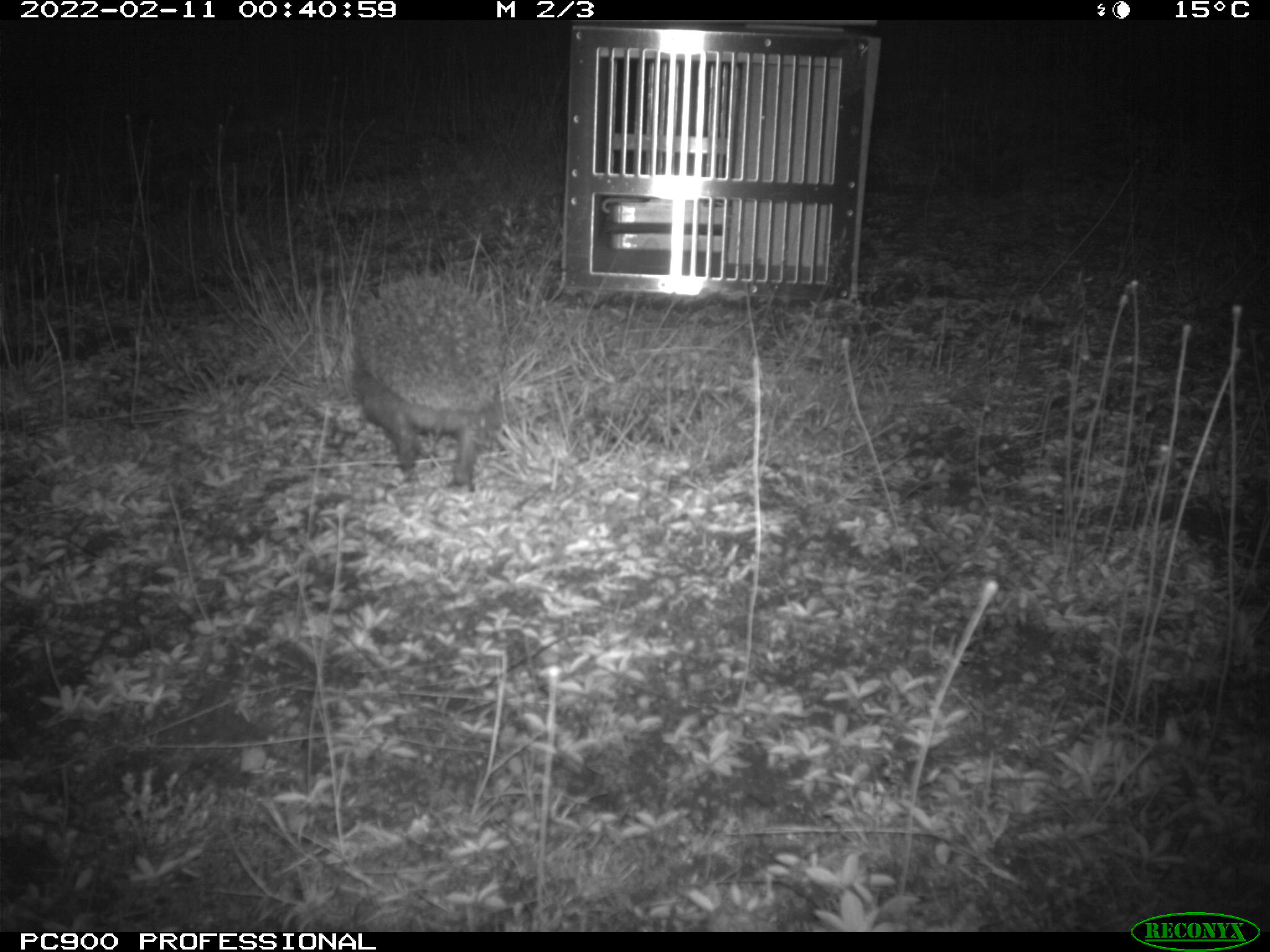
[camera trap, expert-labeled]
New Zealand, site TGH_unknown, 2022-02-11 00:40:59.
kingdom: Animalia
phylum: Chordata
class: Mammalia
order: Eulipotyphla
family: Erinaceidae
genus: Erinaceus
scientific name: Erinaceus europaeus europaeus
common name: european hedgehog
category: hedgehog